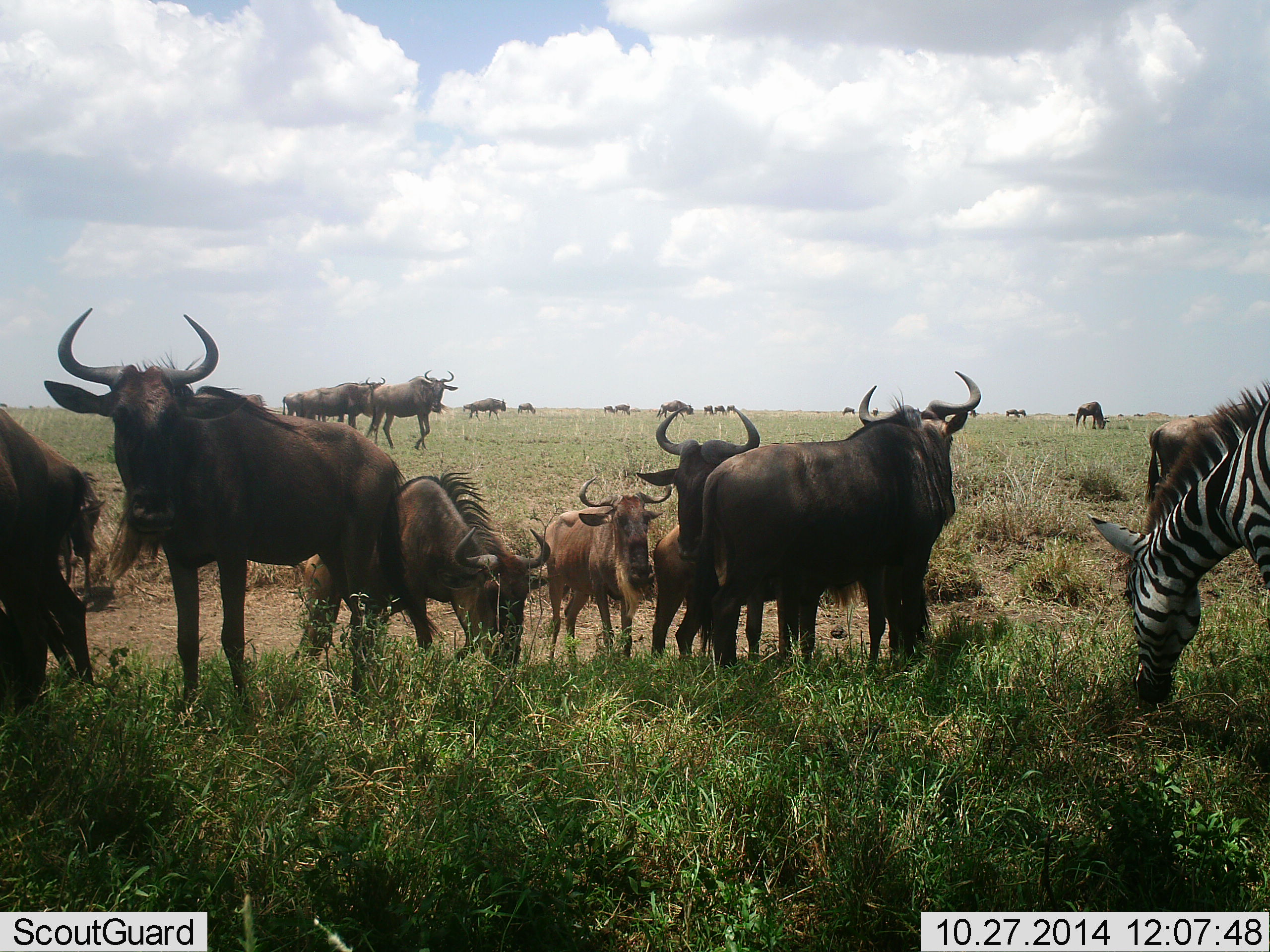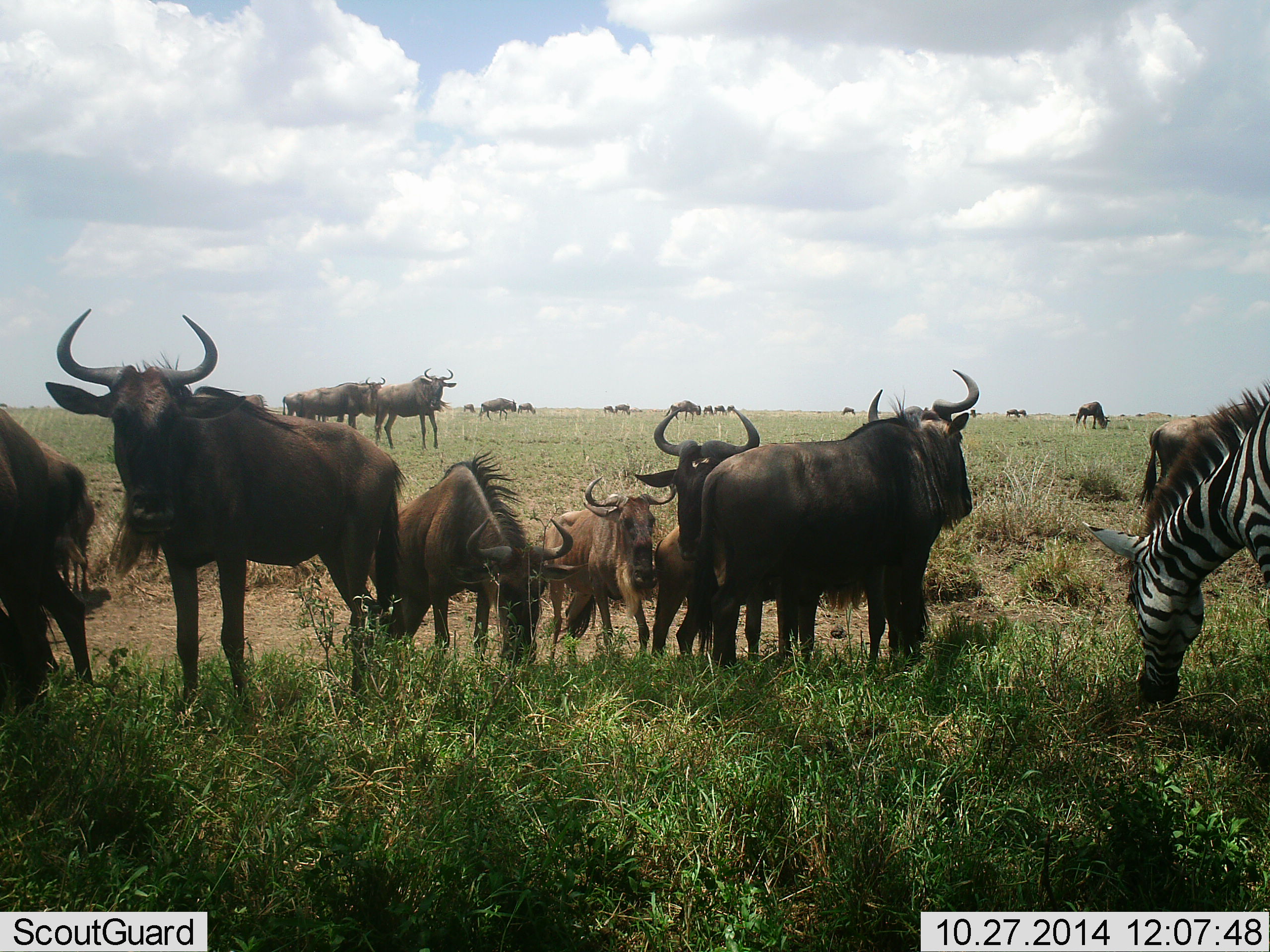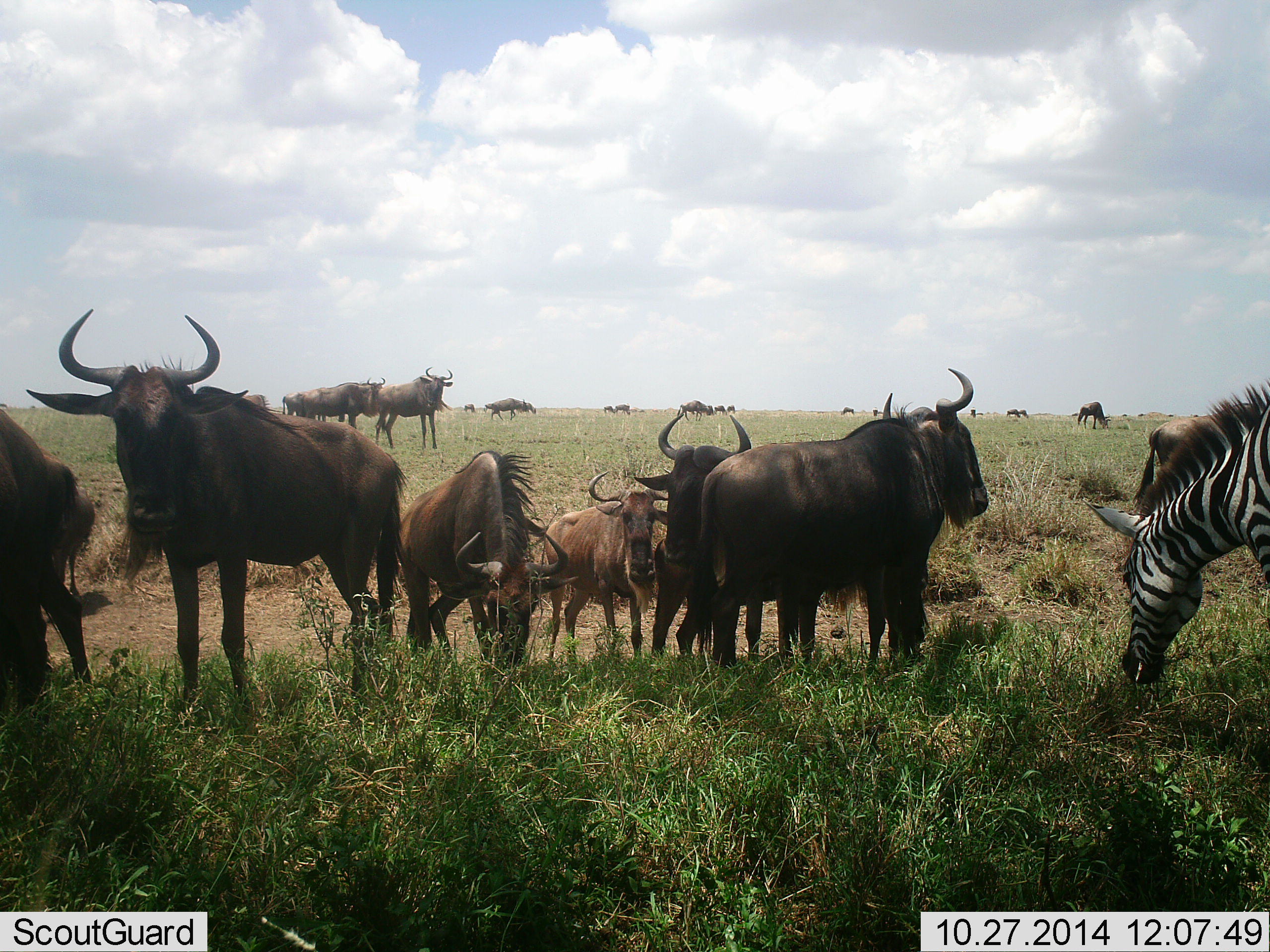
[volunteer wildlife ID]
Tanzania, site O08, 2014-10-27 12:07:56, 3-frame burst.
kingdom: Animalia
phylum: Chordata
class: Mammalia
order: Artiodactyla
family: Bovidae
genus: Connochaetes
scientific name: Connochaetes taurinus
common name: blue wildebeest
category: wildebeest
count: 11-50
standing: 90%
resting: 0%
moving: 30%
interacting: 0%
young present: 20%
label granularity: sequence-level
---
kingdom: Animalia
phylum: Chordata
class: Mammalia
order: Perissodactyla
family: Equidae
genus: Equus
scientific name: Equus quagga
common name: plains zebra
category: zebra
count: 1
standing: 0%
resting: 0%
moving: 0%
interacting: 0%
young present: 0%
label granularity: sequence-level